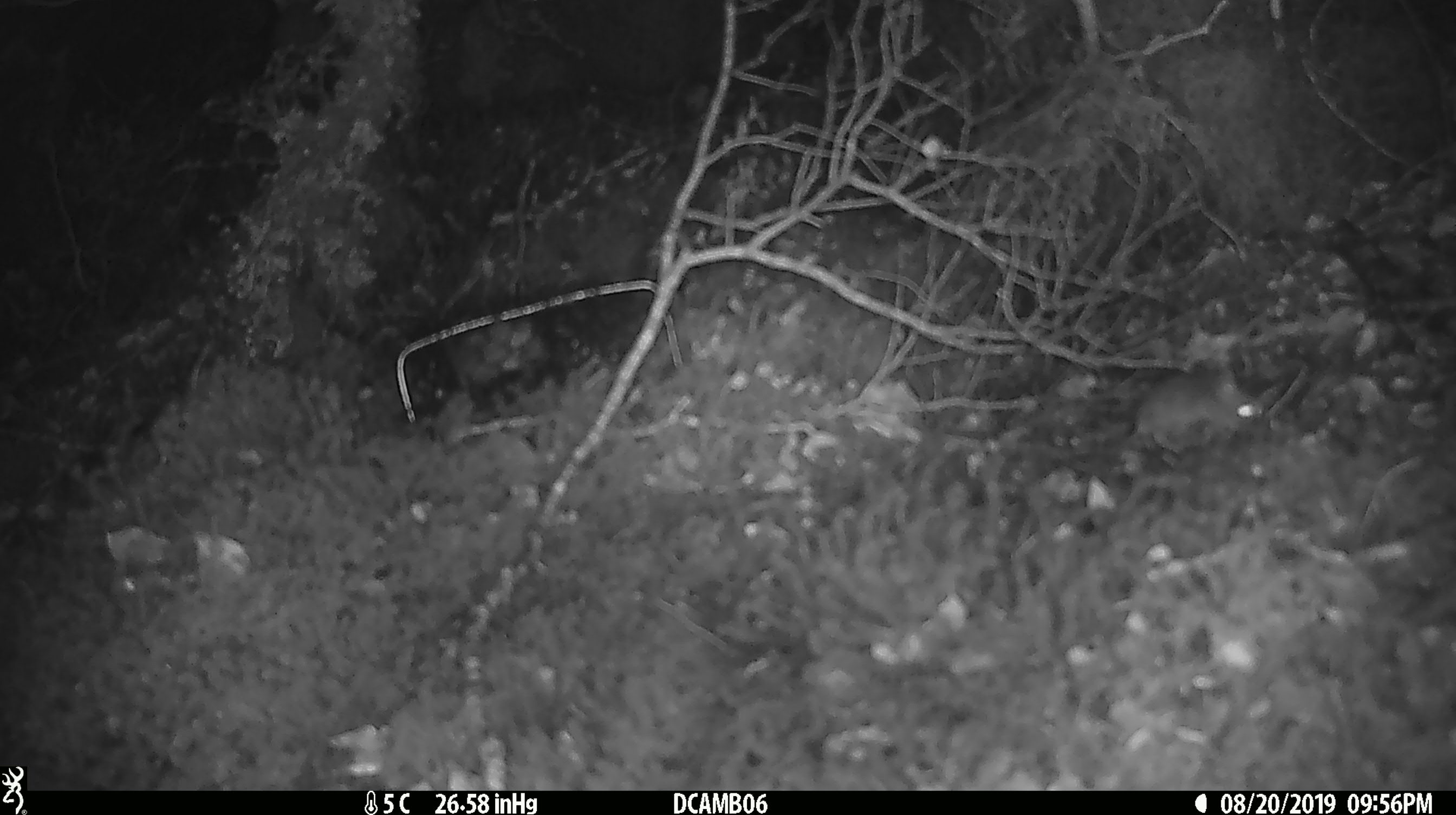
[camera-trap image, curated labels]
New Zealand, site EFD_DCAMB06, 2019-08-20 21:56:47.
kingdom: Animalia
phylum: Chordata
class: Mammalia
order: Rodentia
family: Muridae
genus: Mus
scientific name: Mus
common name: mouse